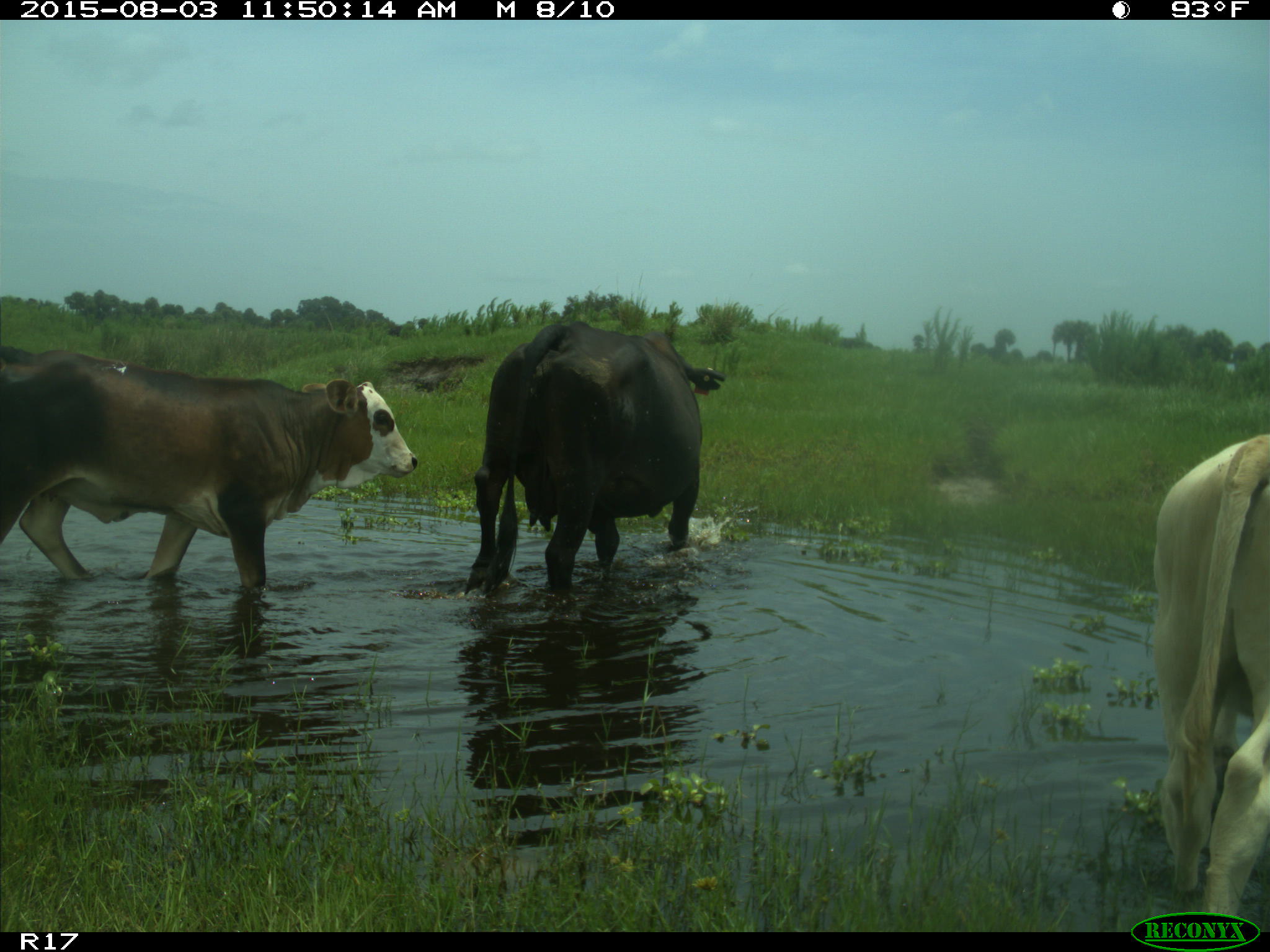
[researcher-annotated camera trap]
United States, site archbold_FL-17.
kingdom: Animalia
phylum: Chordata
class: Mammalia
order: Artiodactyla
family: Bovidae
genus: Bos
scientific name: Bos taurus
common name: domestic cow